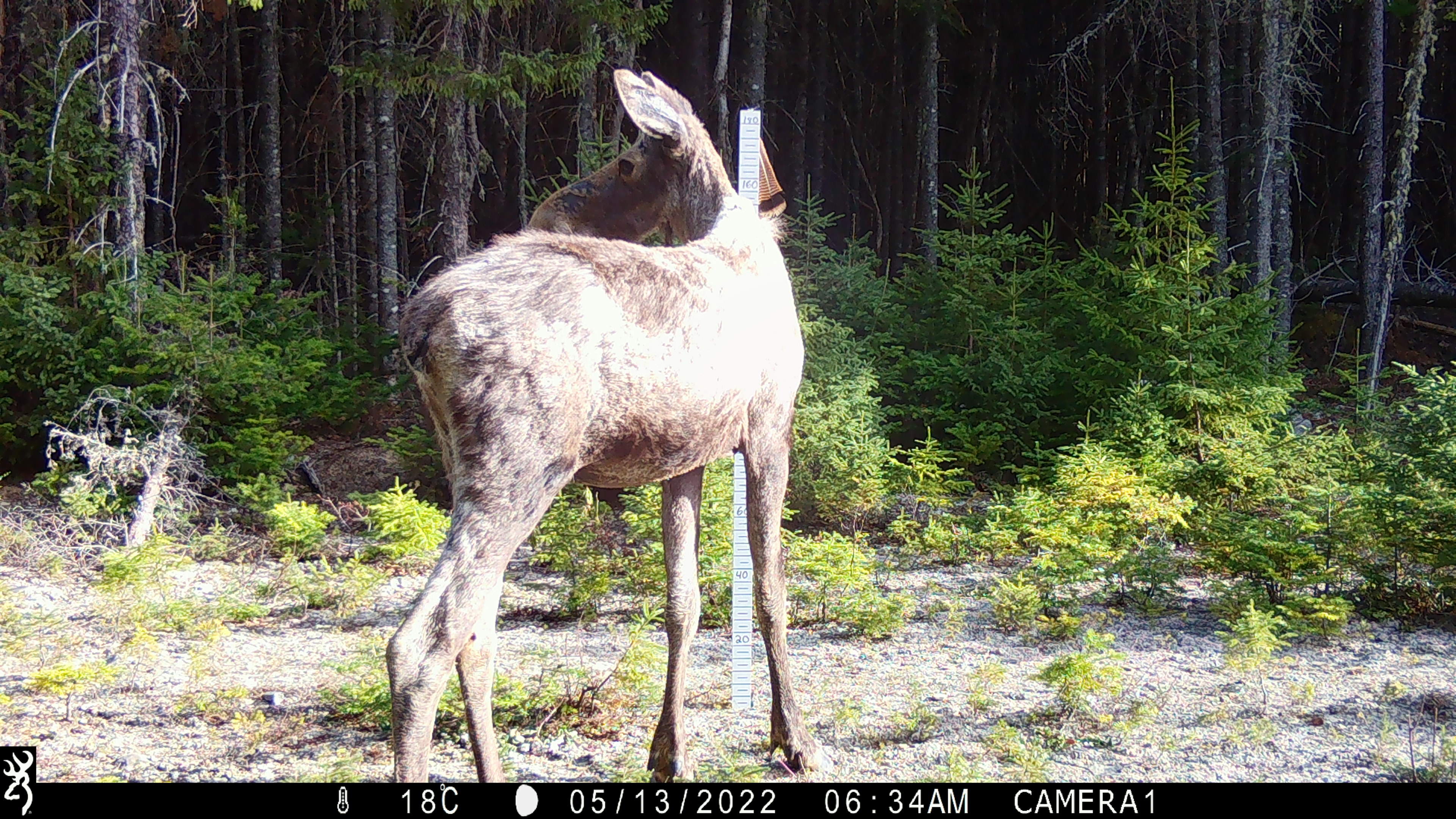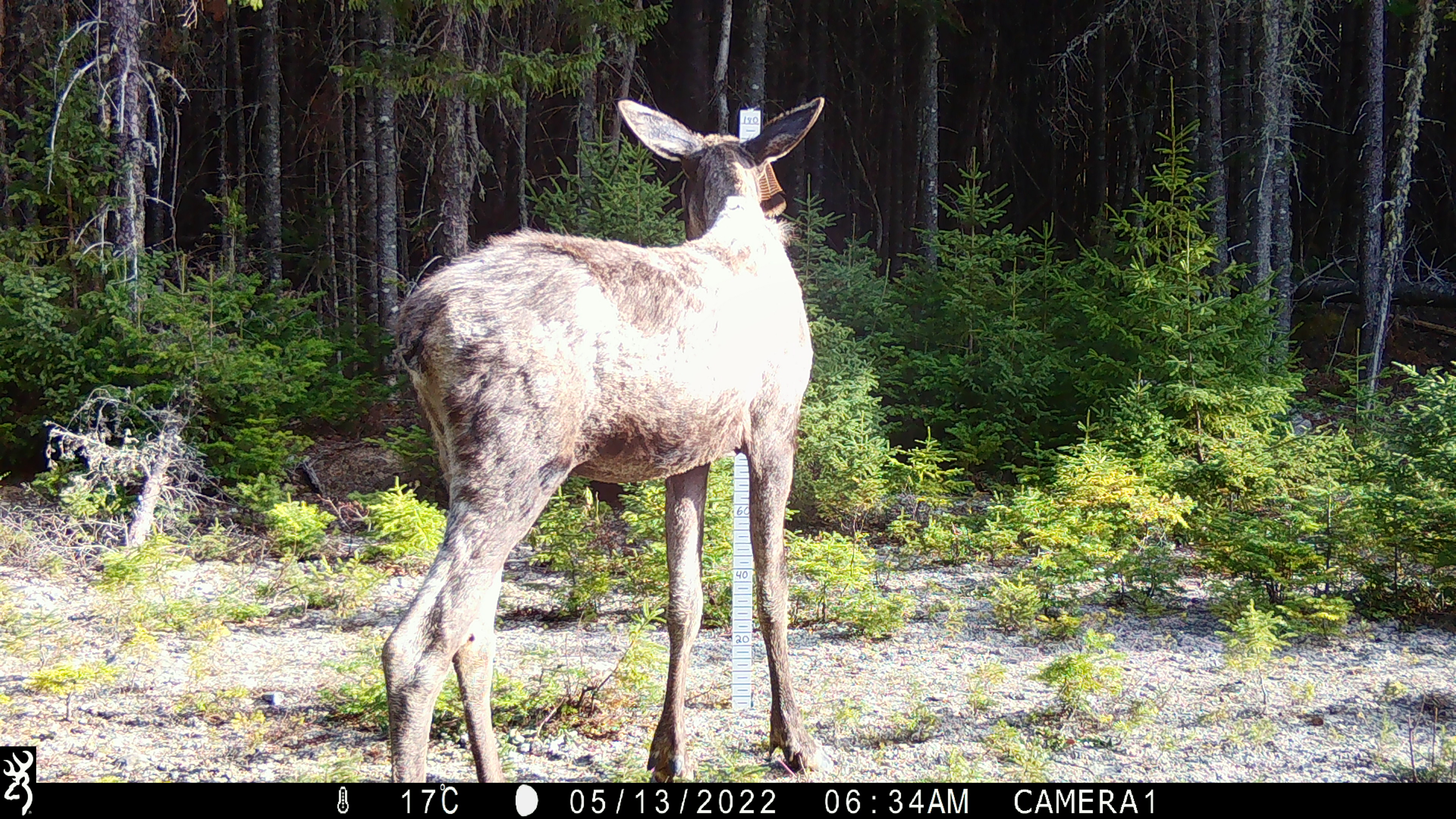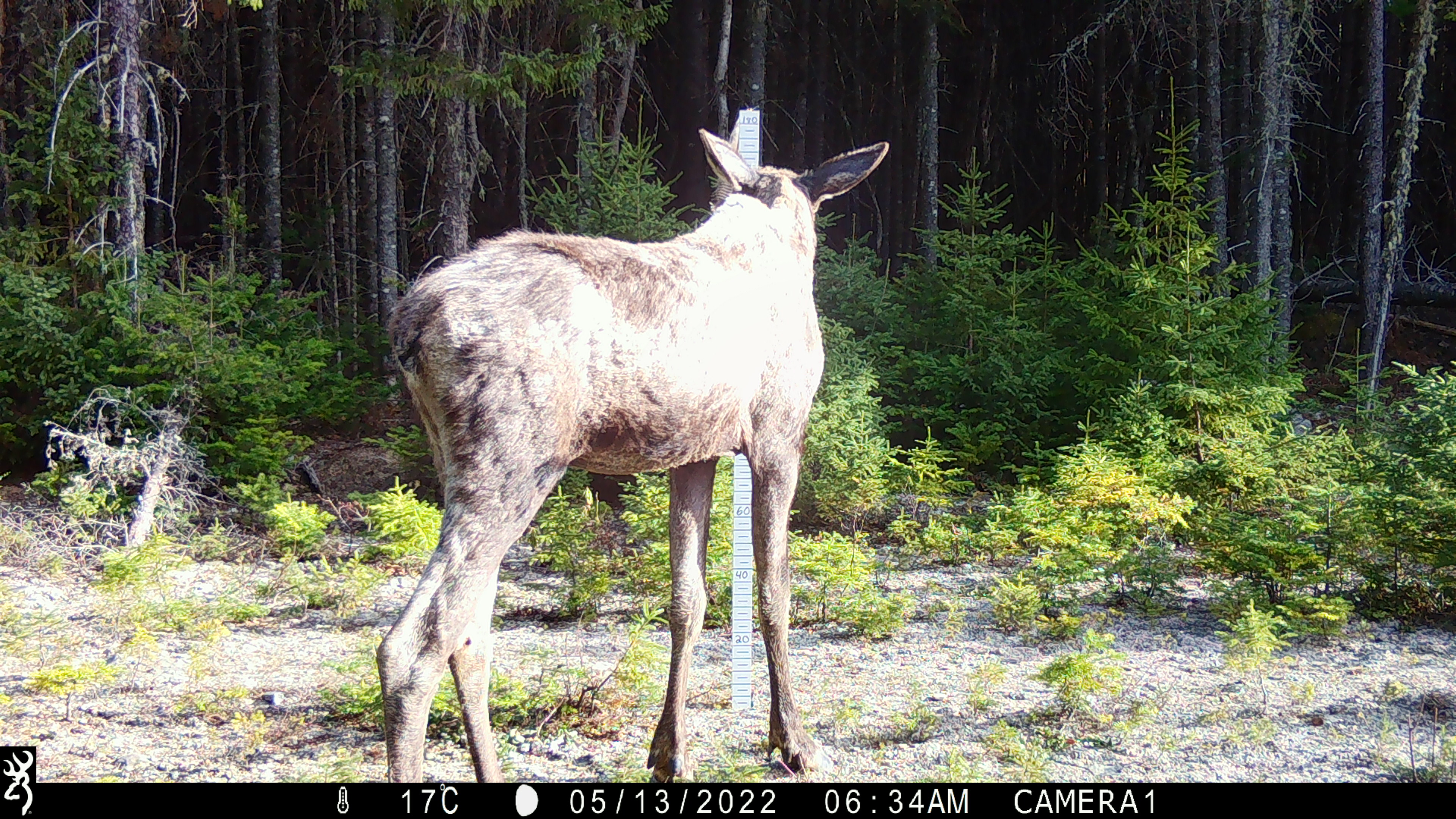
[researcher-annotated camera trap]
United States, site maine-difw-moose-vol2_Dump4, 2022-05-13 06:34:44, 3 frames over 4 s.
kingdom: Animalia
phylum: Chordata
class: Mammalia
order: Artiodactyla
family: Cervidae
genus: Alces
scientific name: Alces alces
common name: moose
Moose (Alces alces).